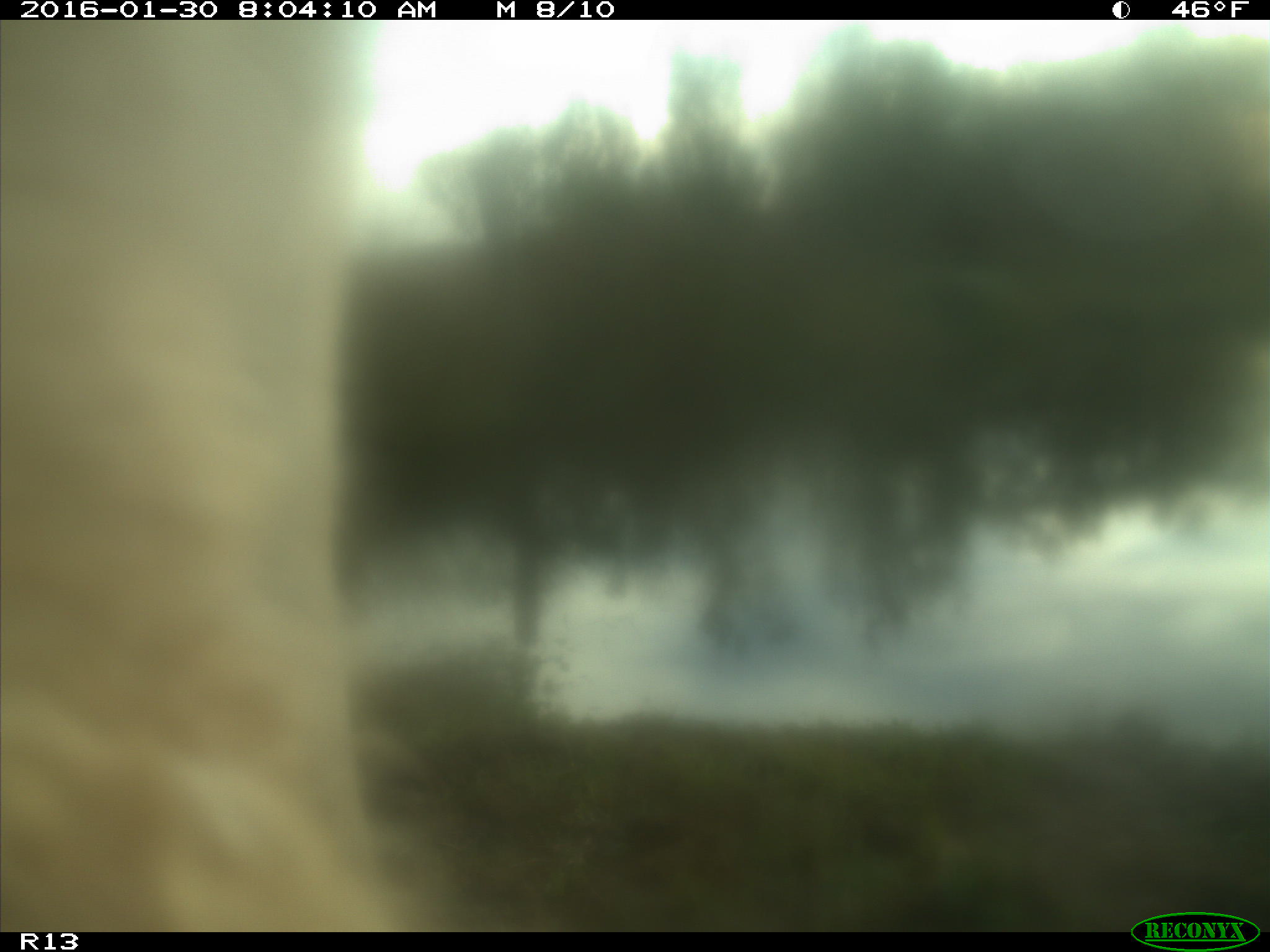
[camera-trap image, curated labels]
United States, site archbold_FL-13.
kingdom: Animalia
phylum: Chordata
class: Mammalia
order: Artiodactyla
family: Bovidae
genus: Bos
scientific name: Bos taurus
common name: domestic cow